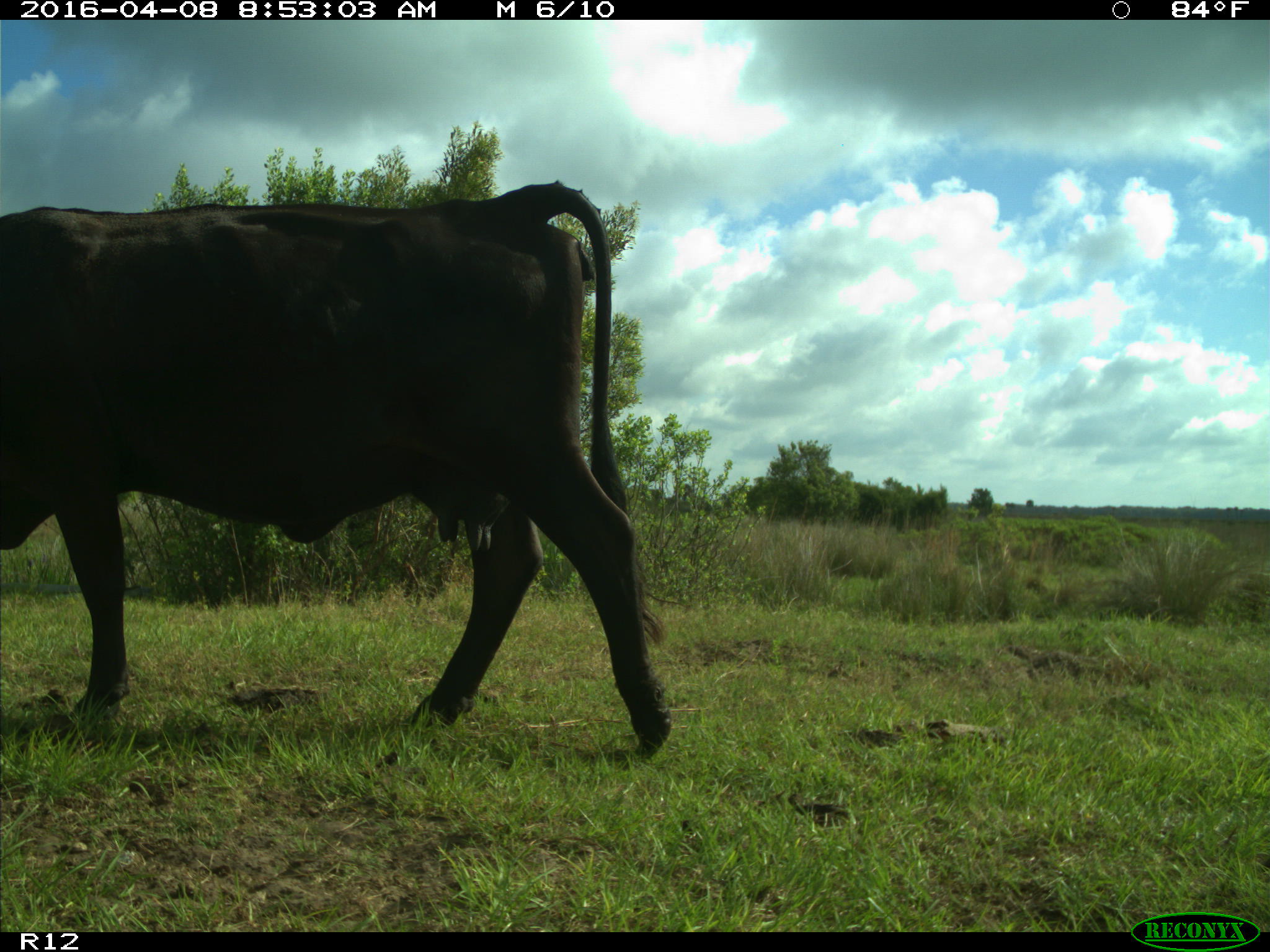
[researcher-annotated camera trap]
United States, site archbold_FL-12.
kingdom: Animalia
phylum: Chordata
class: Mammalia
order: Artiodactyla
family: Bovidae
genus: Bos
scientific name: Bos taurus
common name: domestic cow